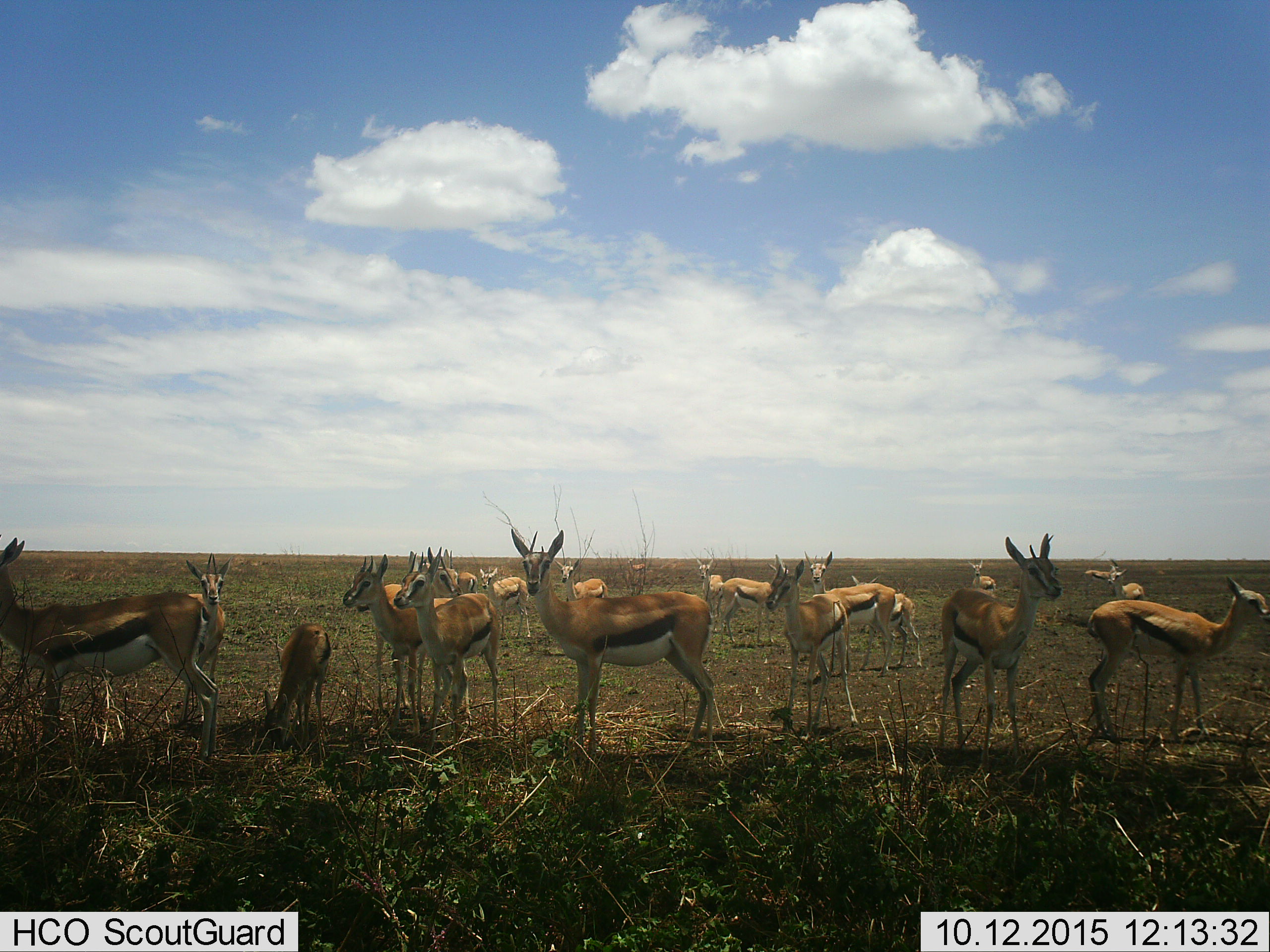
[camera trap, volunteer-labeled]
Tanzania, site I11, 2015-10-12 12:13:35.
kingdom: Animalia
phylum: Chordata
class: Mammalia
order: Artiodactyla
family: Bovidae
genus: Eudorcas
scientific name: Eudorcas thomsonii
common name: thomson's gazelle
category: gazellethomsons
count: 11-50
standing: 100%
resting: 11%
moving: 0%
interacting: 0%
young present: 56%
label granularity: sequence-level